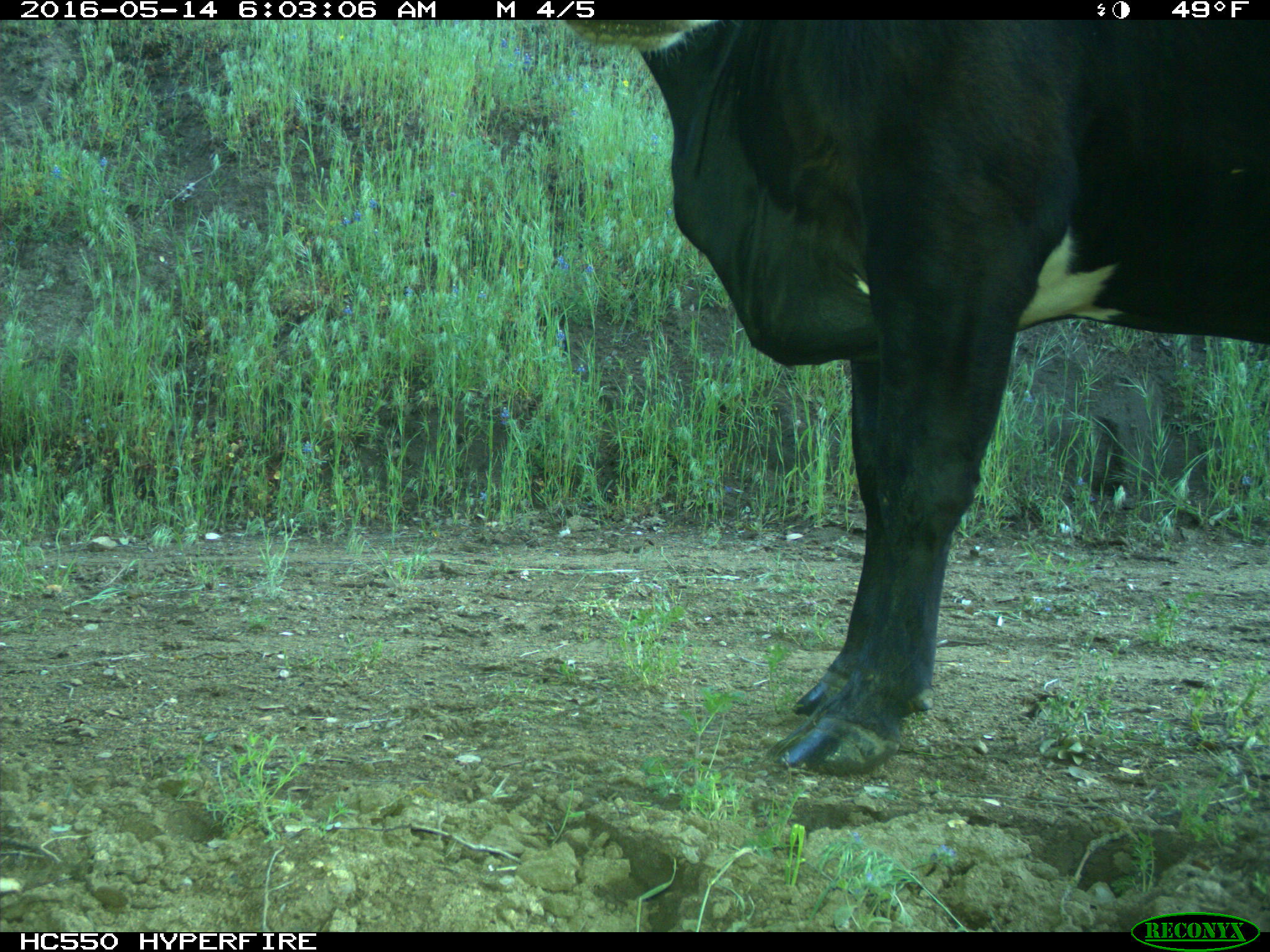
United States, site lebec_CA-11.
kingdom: Animalia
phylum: Chordata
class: Mammalia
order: Artiodactyla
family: Bovidae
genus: Bos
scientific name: Bos taurus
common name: domestic cow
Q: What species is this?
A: Bos taurus (domestic cow).